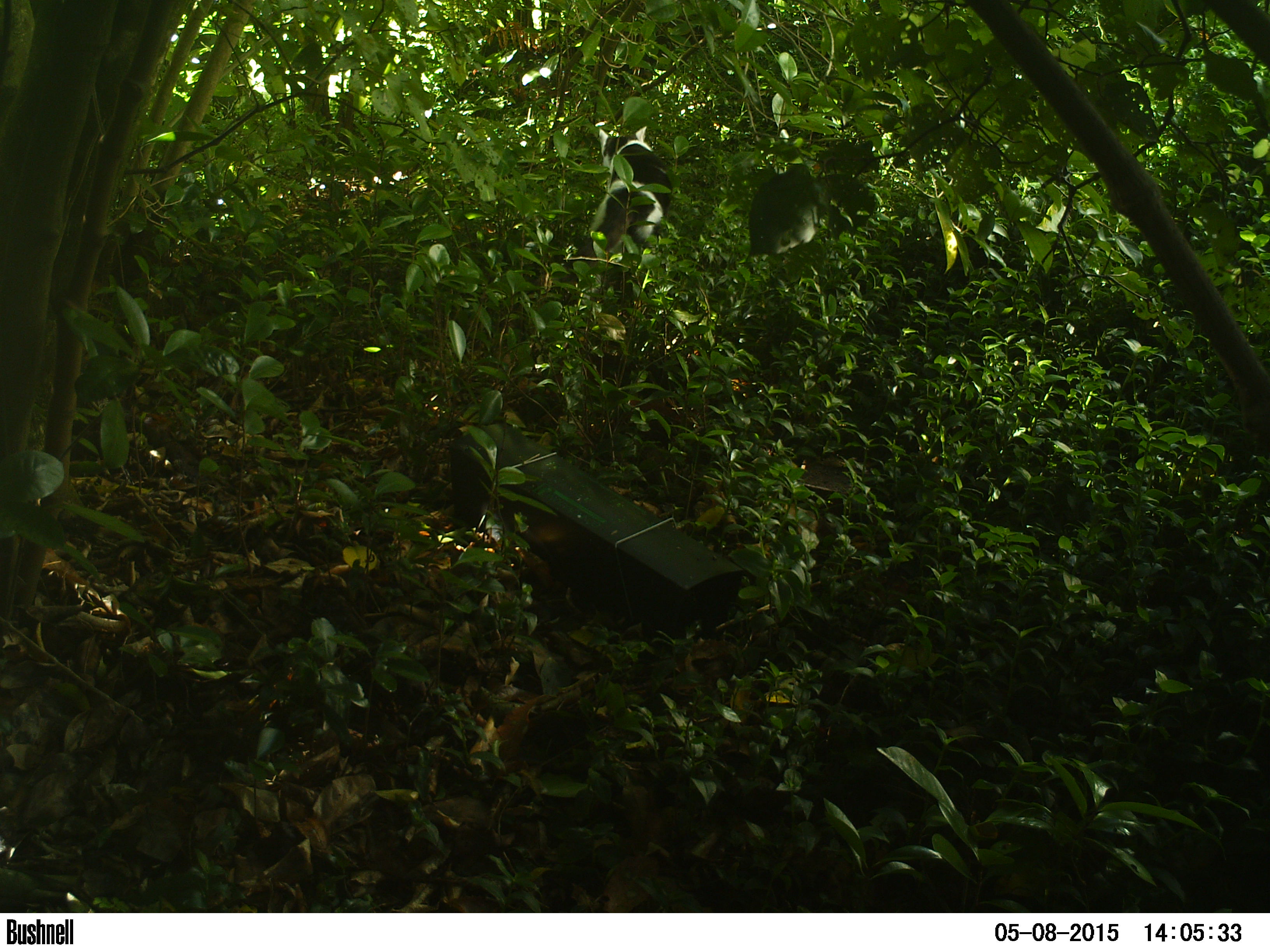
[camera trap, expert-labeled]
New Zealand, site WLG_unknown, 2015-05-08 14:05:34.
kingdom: Animalia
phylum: Chordata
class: Mammalia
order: Carnivora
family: Felidae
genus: Felis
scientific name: Felis catus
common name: domestic cat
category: cat